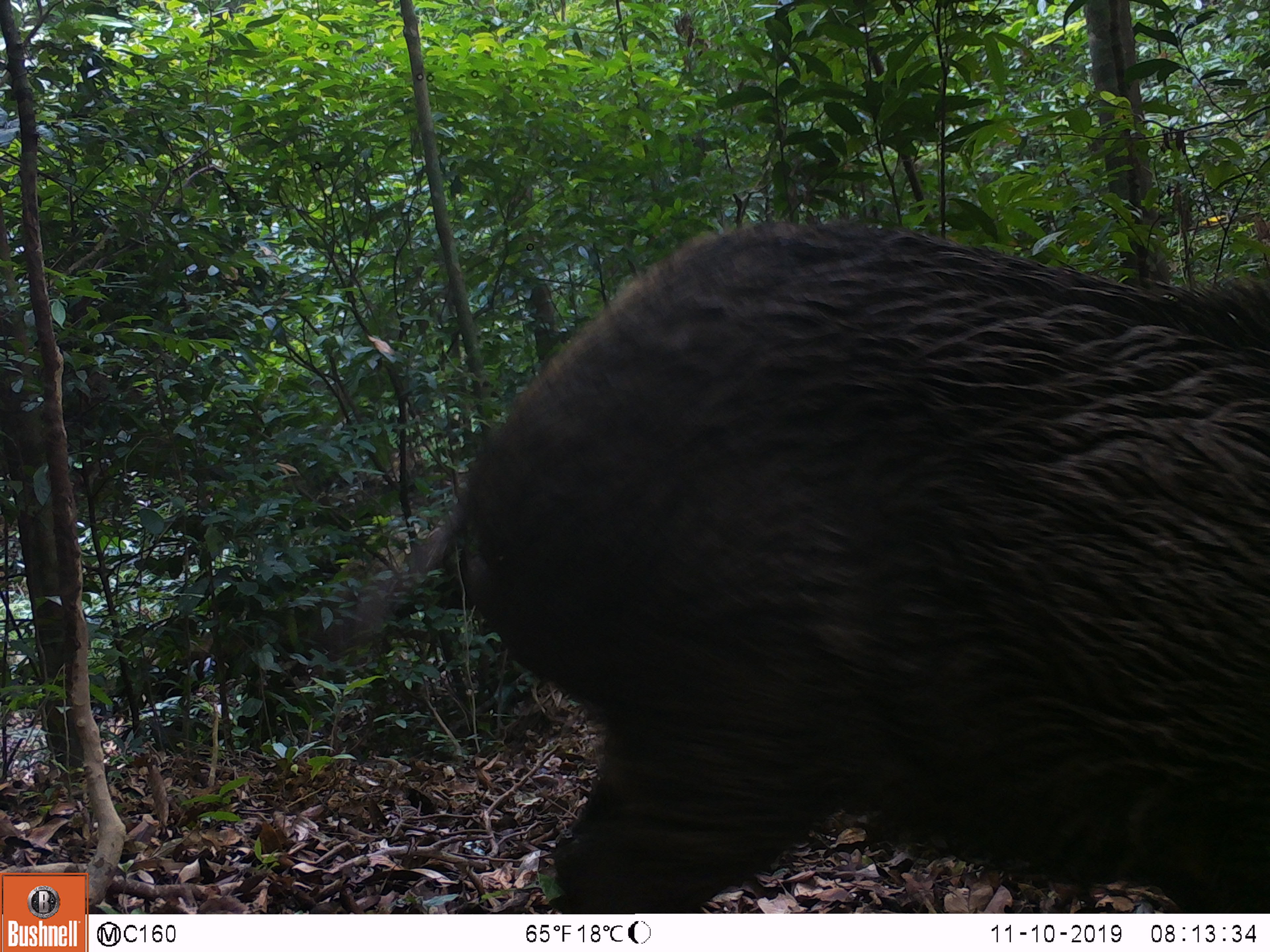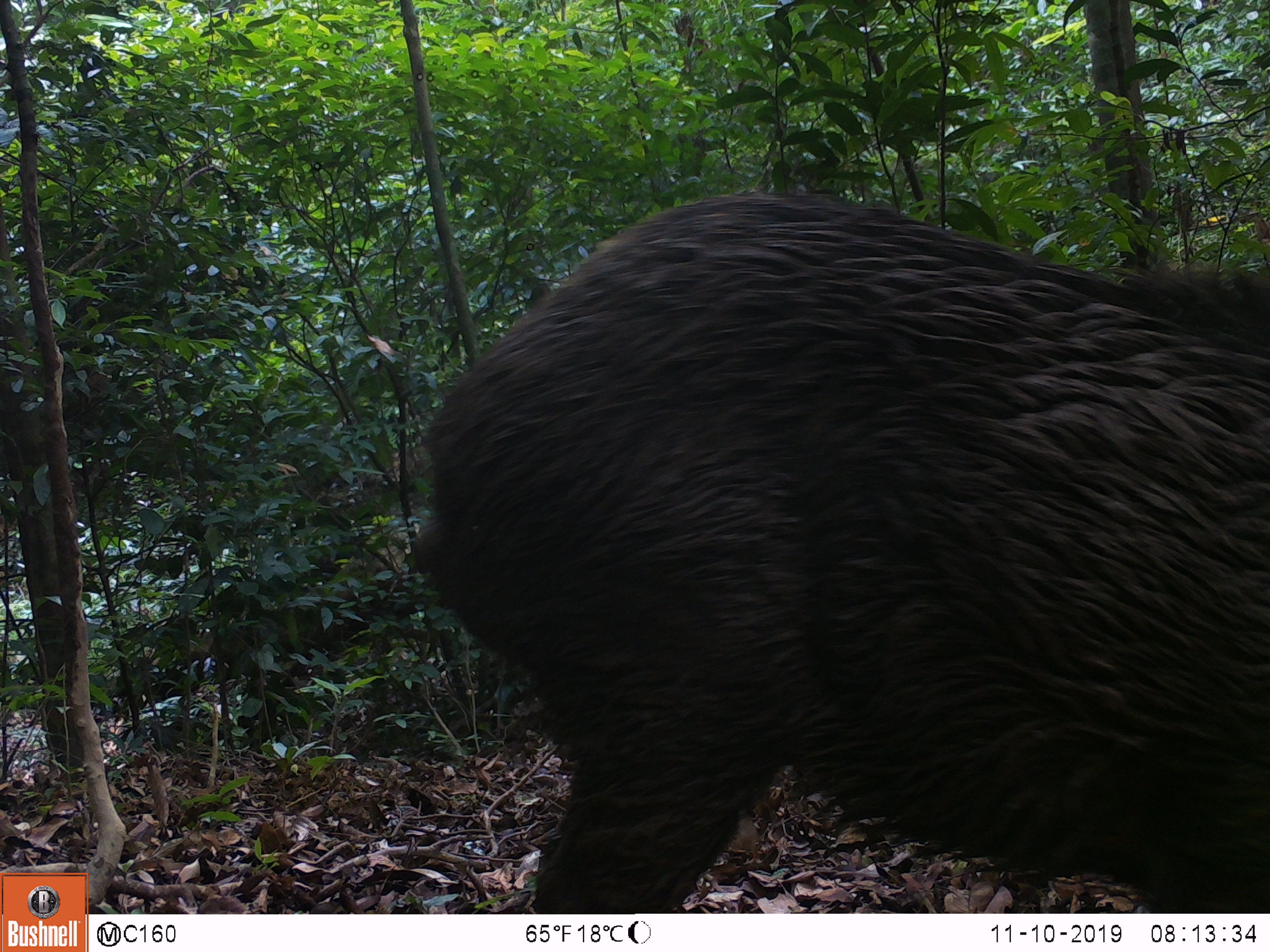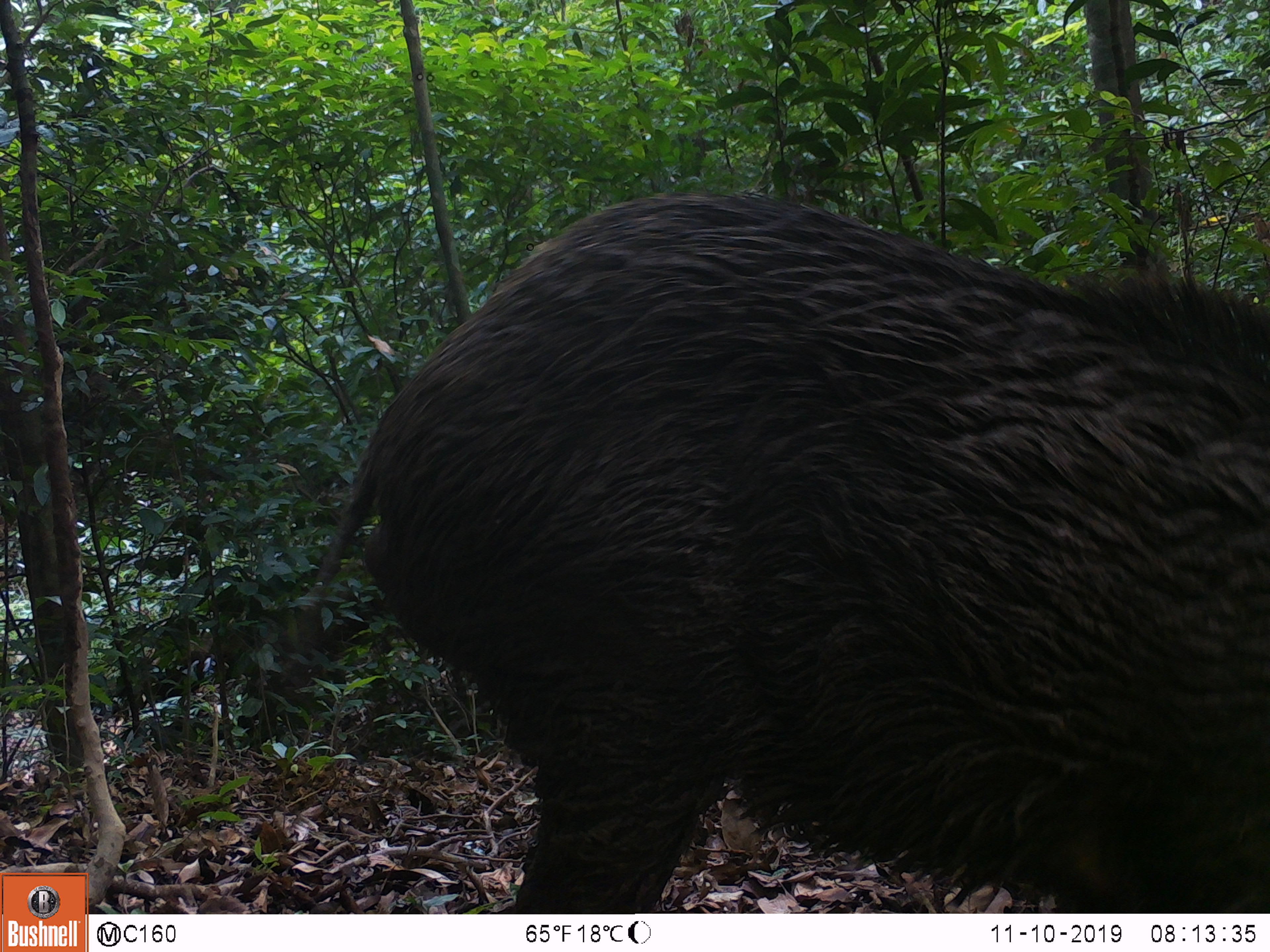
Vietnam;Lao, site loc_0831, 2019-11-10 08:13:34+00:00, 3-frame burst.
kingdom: Animalia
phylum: Chordata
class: Mammalia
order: Artiodactyla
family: Suidae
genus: Sus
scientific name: Sus scrofa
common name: eurasian wild pig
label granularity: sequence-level